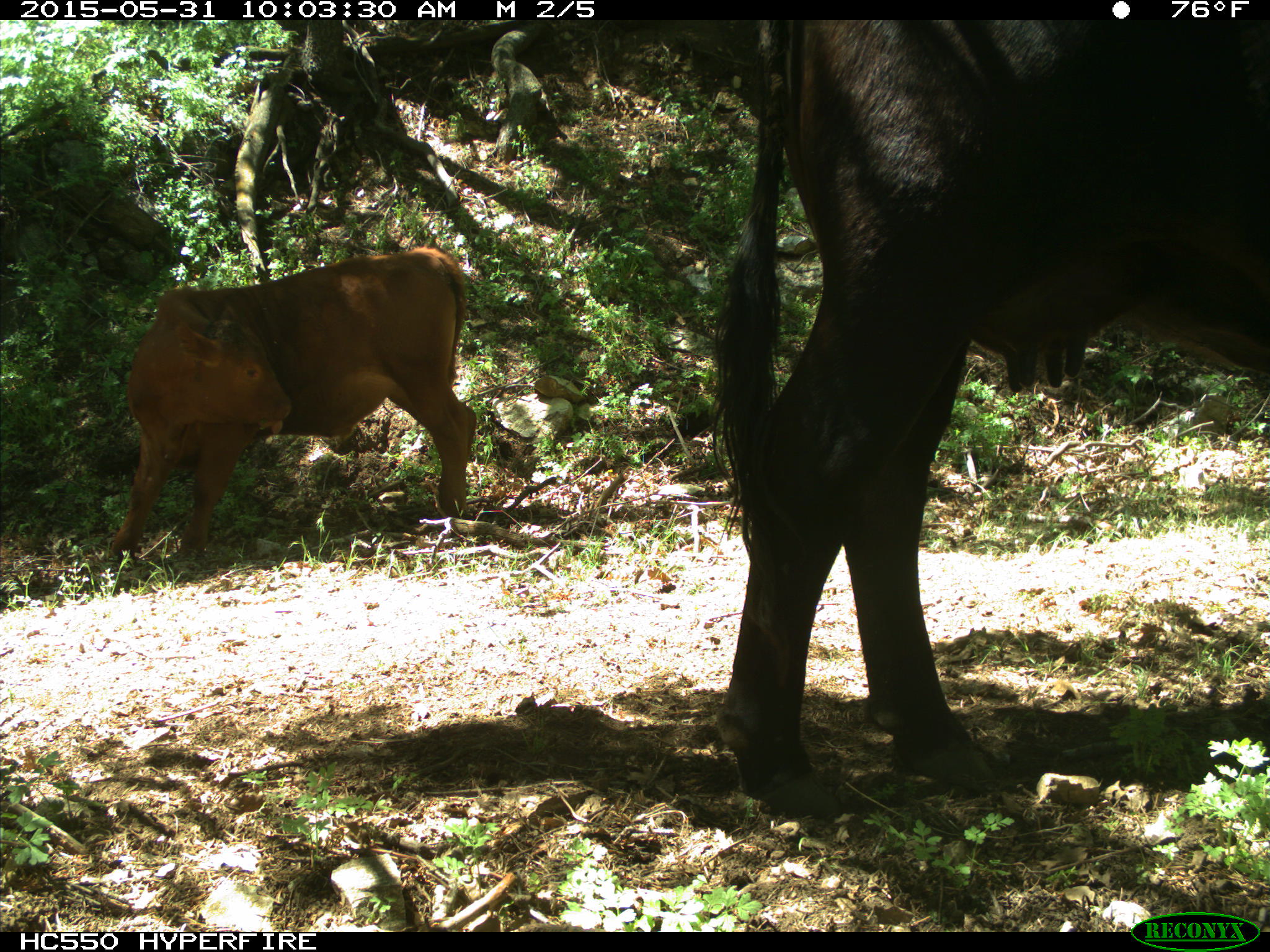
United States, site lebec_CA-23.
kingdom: Animalia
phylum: Chordata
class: Mammalia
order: Artiodactyla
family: Bovidae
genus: Bos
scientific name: Bos taurus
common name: domestic cow